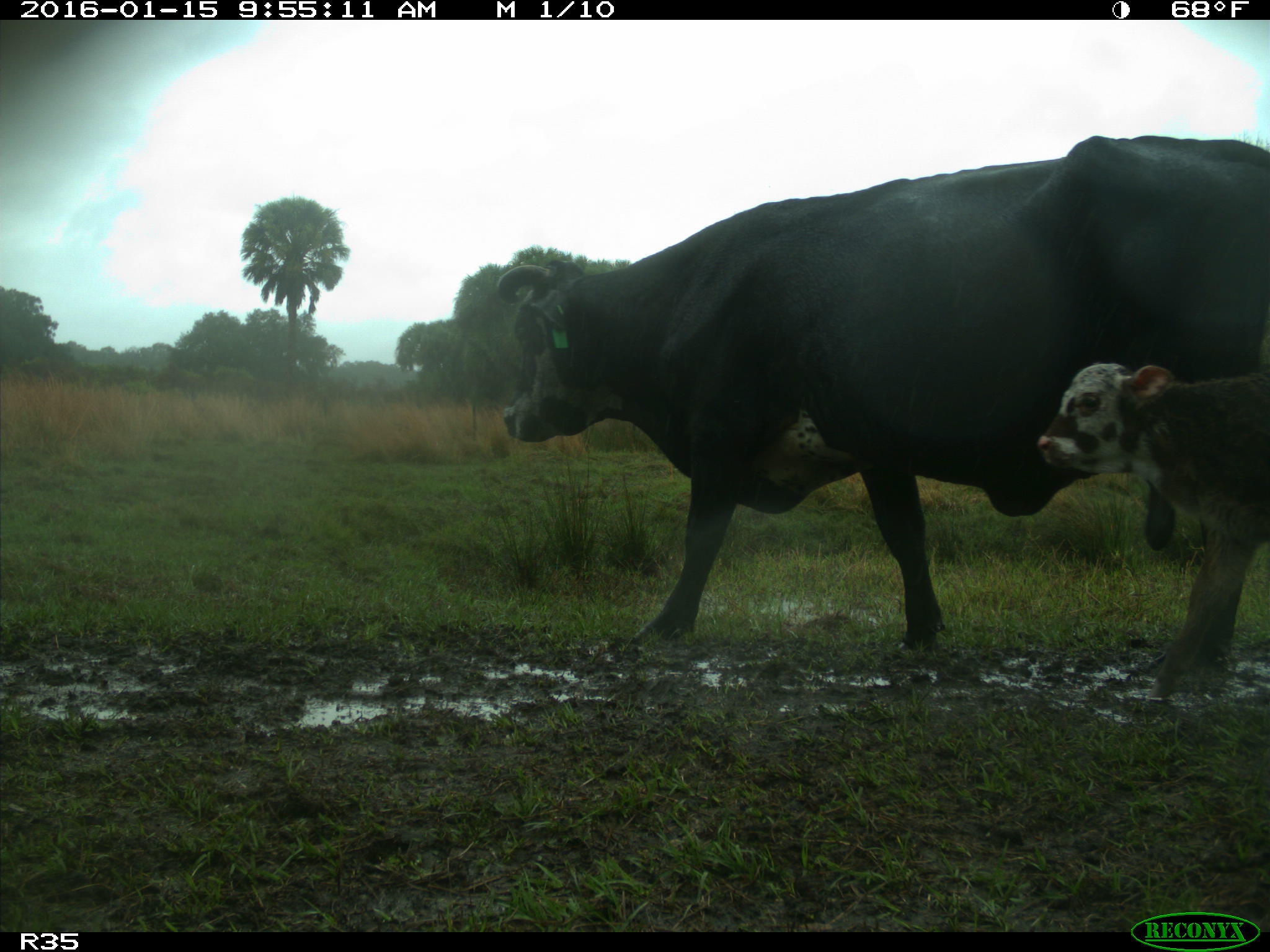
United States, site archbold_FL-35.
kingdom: Animalia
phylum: Chordata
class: Mammalia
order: Artiodactyla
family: Bovidae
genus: Bos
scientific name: Bos taurus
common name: domestic cow